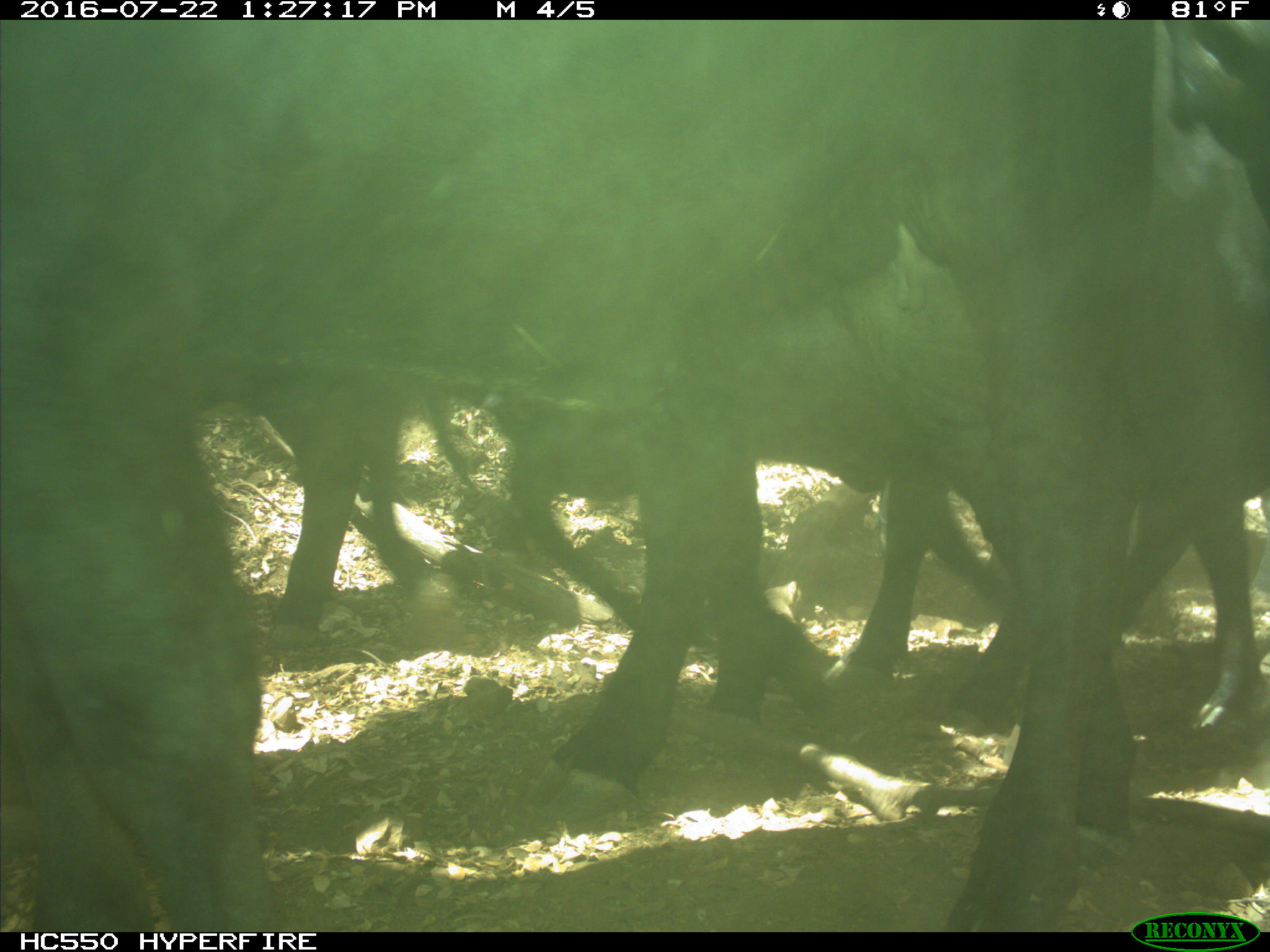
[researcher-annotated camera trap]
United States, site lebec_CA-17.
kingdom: Animalia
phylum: Chordata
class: Mammalia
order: Artiodactyla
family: Bovidae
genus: Bos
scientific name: Bos taurus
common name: domestic cow